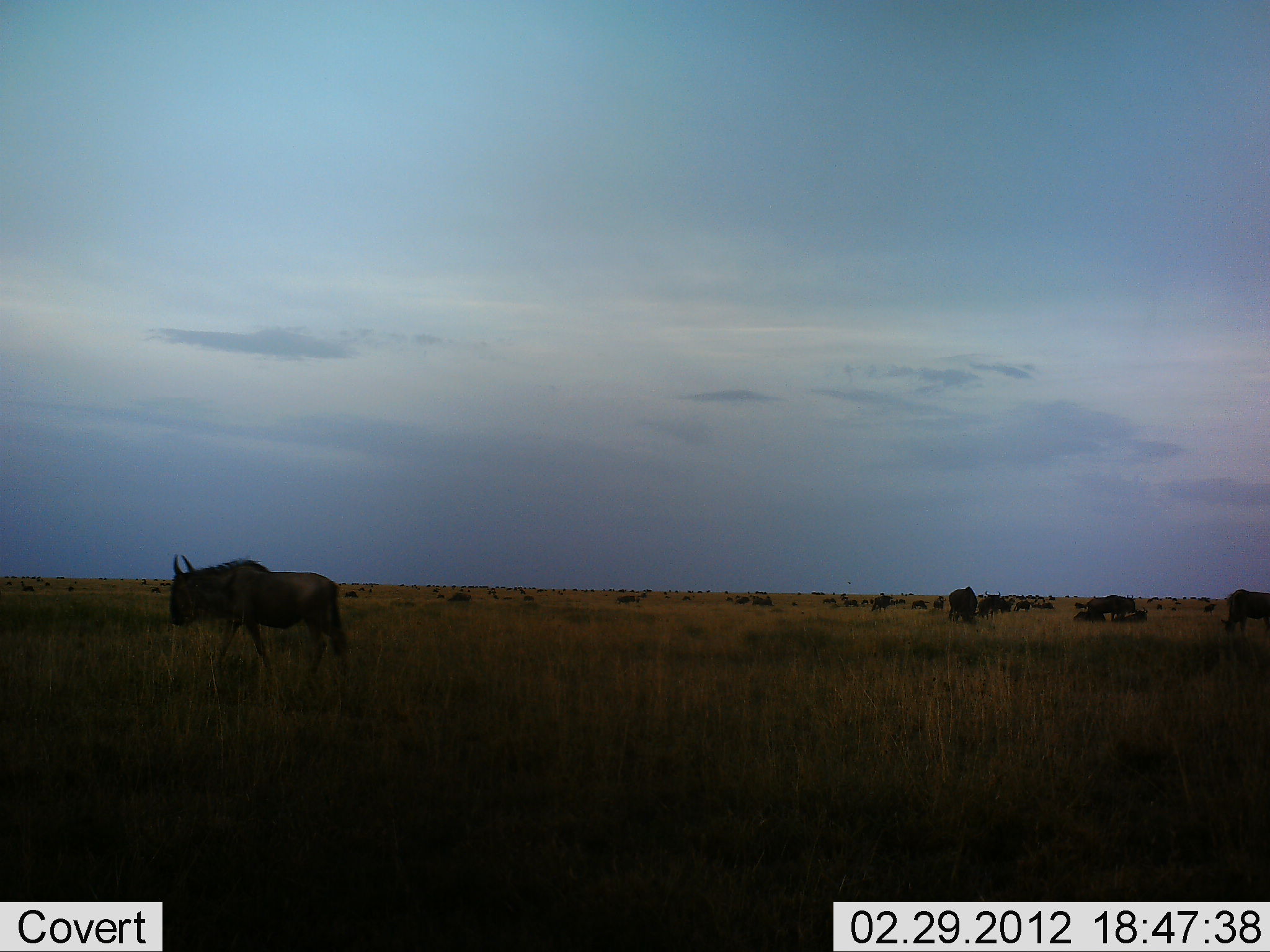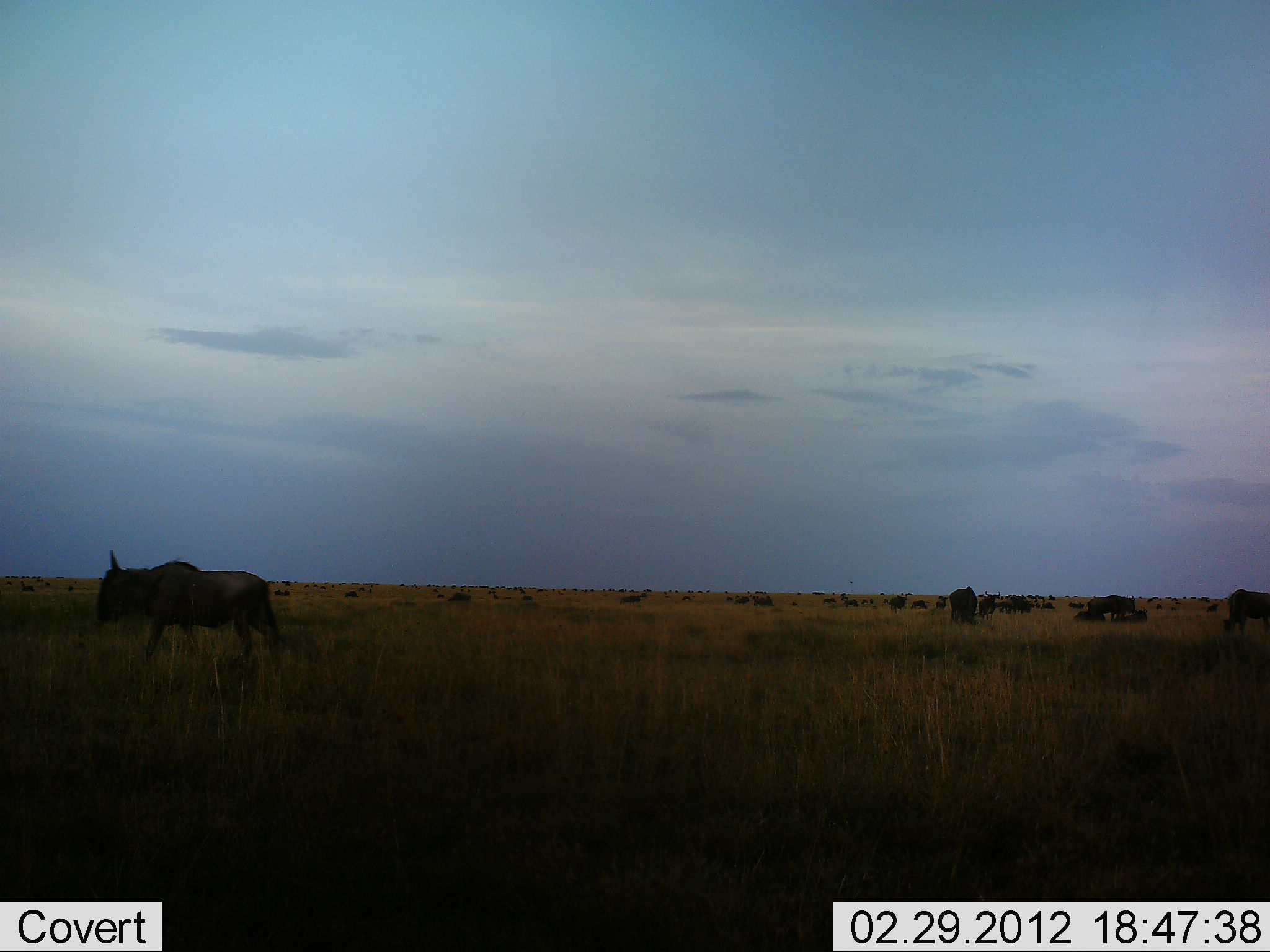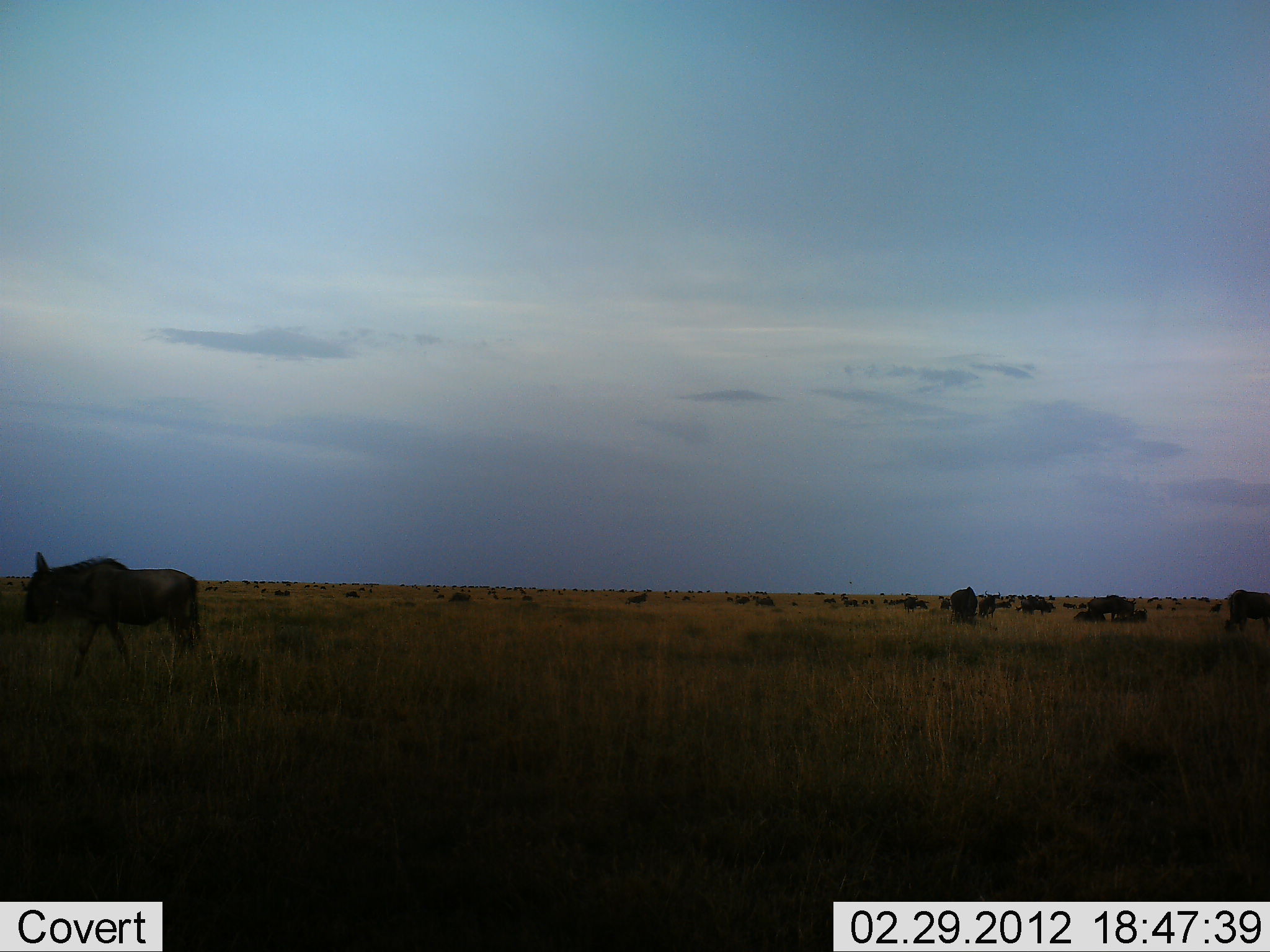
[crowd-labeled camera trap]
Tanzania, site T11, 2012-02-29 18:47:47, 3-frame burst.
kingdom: Animalia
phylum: Chordata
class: Mammalia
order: Artiodactyla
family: Bovidae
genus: Connochaetes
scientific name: Connochaetes taurinus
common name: blue wildebeest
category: wildebeest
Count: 11-50.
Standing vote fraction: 40%.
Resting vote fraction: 20%.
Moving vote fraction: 93%.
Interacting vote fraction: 0%.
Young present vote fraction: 0%.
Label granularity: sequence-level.